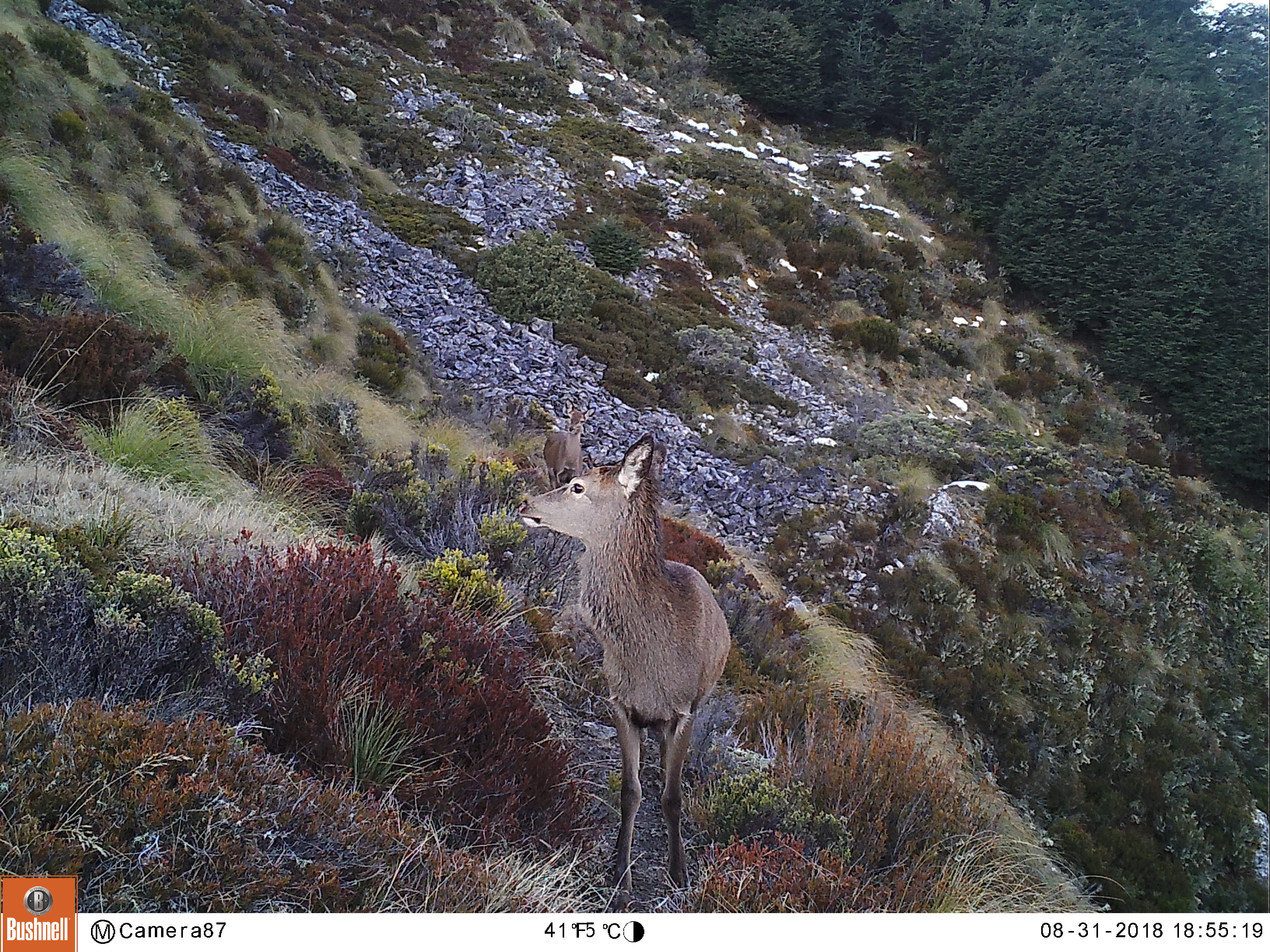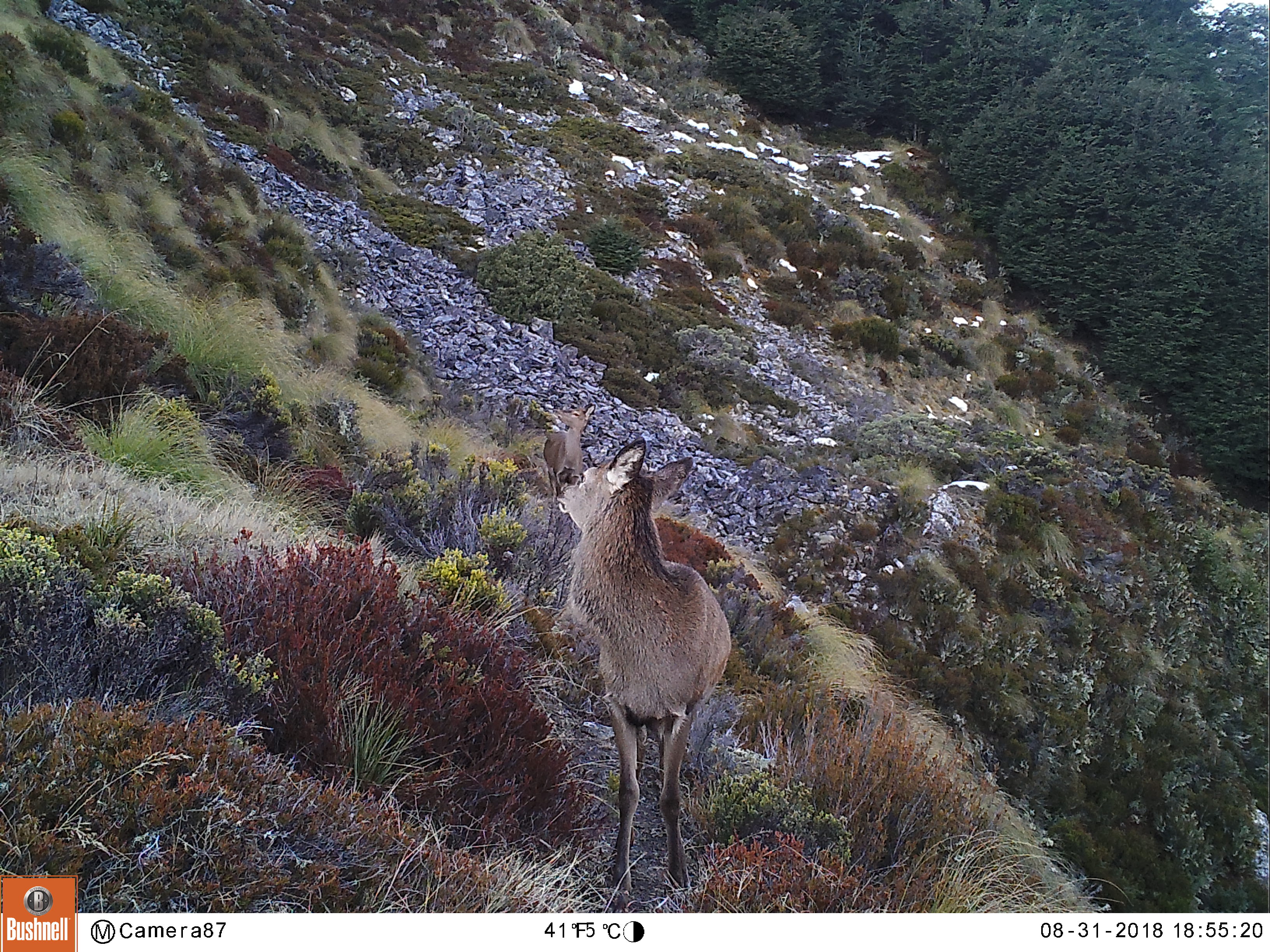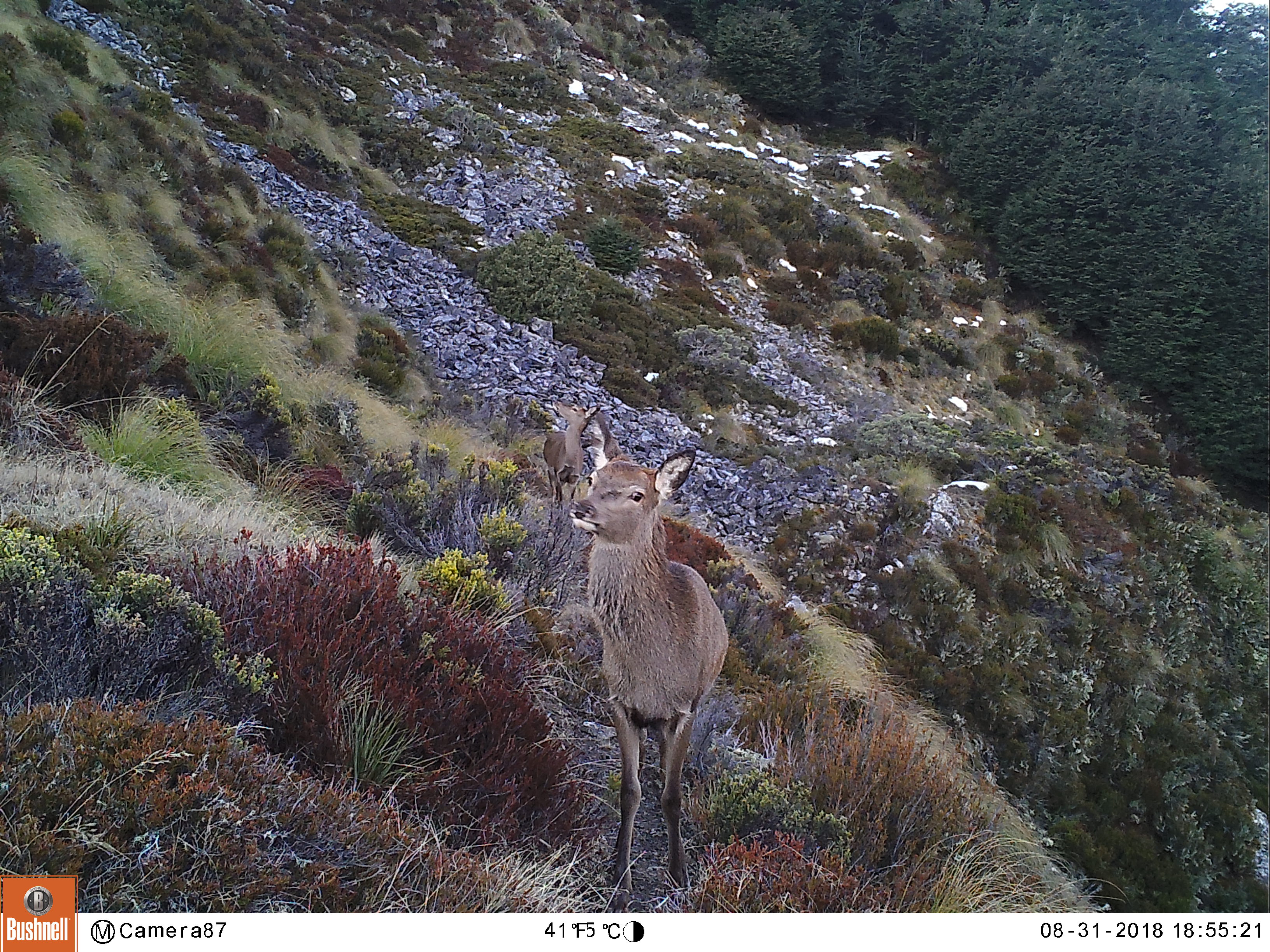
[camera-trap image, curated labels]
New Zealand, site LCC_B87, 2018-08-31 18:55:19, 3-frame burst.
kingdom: Animalia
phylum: Chordata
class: Mammalia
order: Artiodactyla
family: Cervidae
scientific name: Cervidae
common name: deer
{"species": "deer (Cervidae)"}